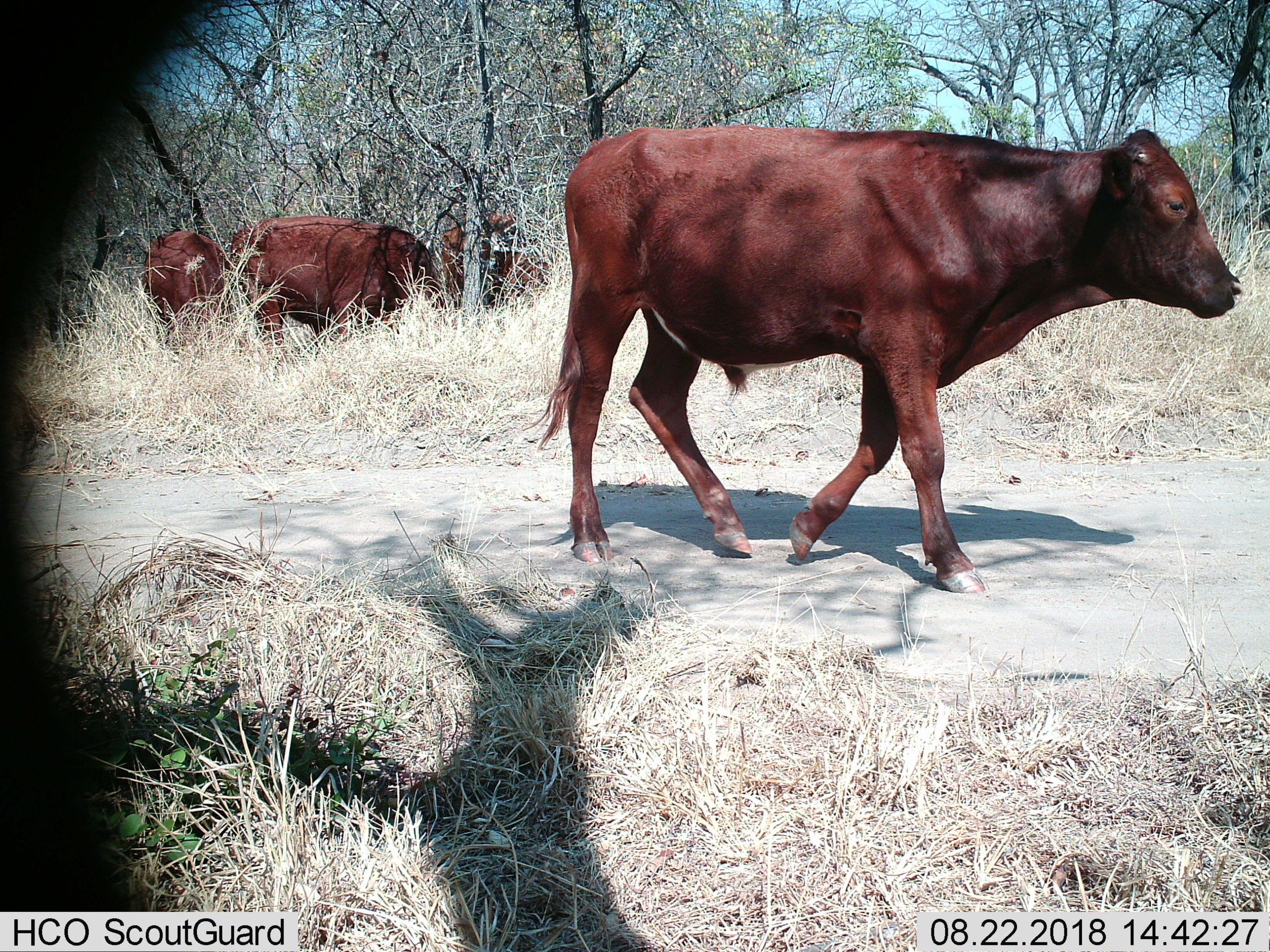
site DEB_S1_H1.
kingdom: Animalia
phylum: Chordata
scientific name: Vertebrata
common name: domestic animal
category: domesticanimal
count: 4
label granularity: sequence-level